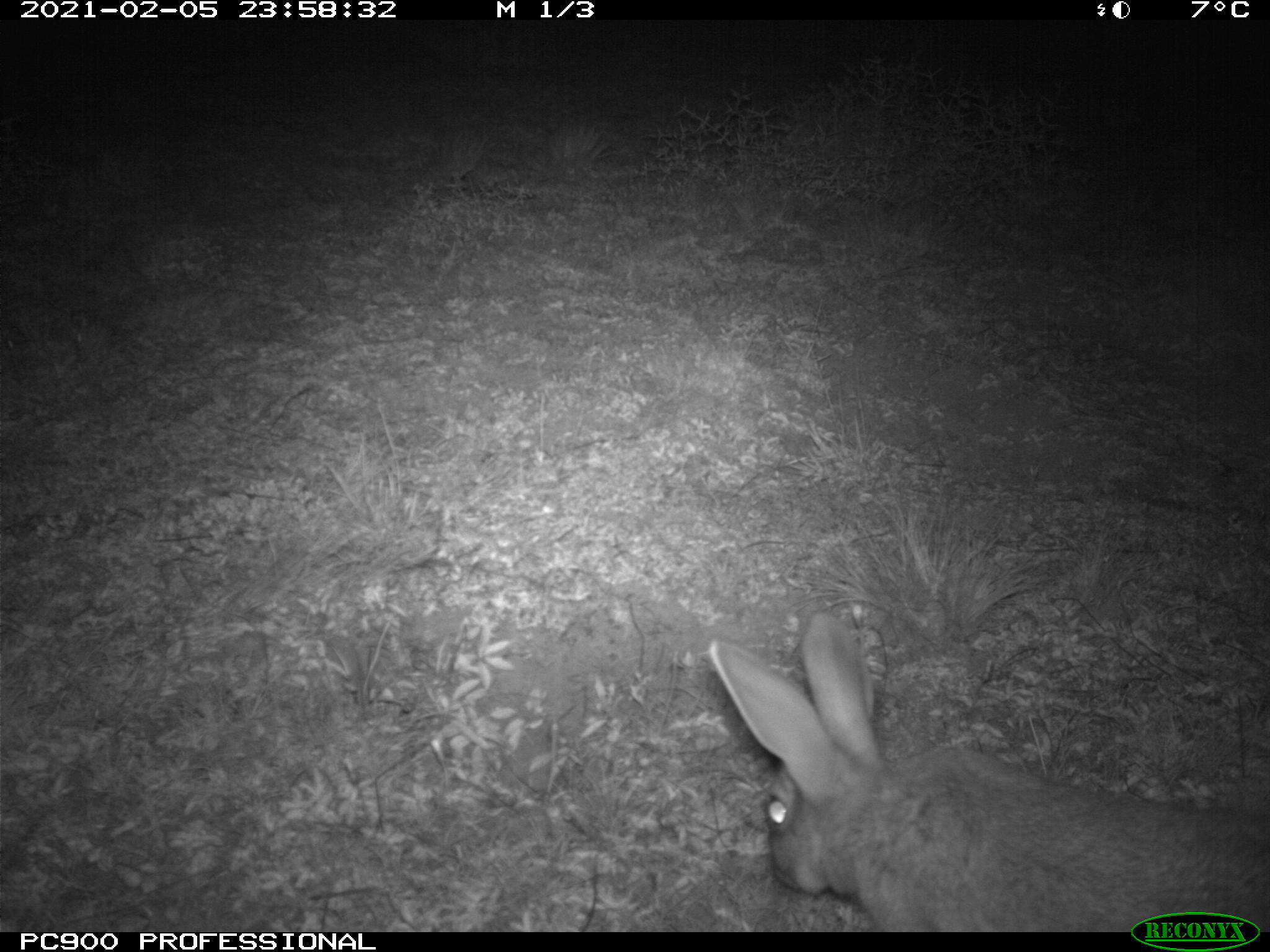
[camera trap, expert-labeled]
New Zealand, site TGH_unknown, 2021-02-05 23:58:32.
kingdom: Animalia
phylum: Chordata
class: Mammalia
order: Lagomorpha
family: Leporidae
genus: Oryctolagus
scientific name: Oryctolagus cuniculus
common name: european rabbit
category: rabbit